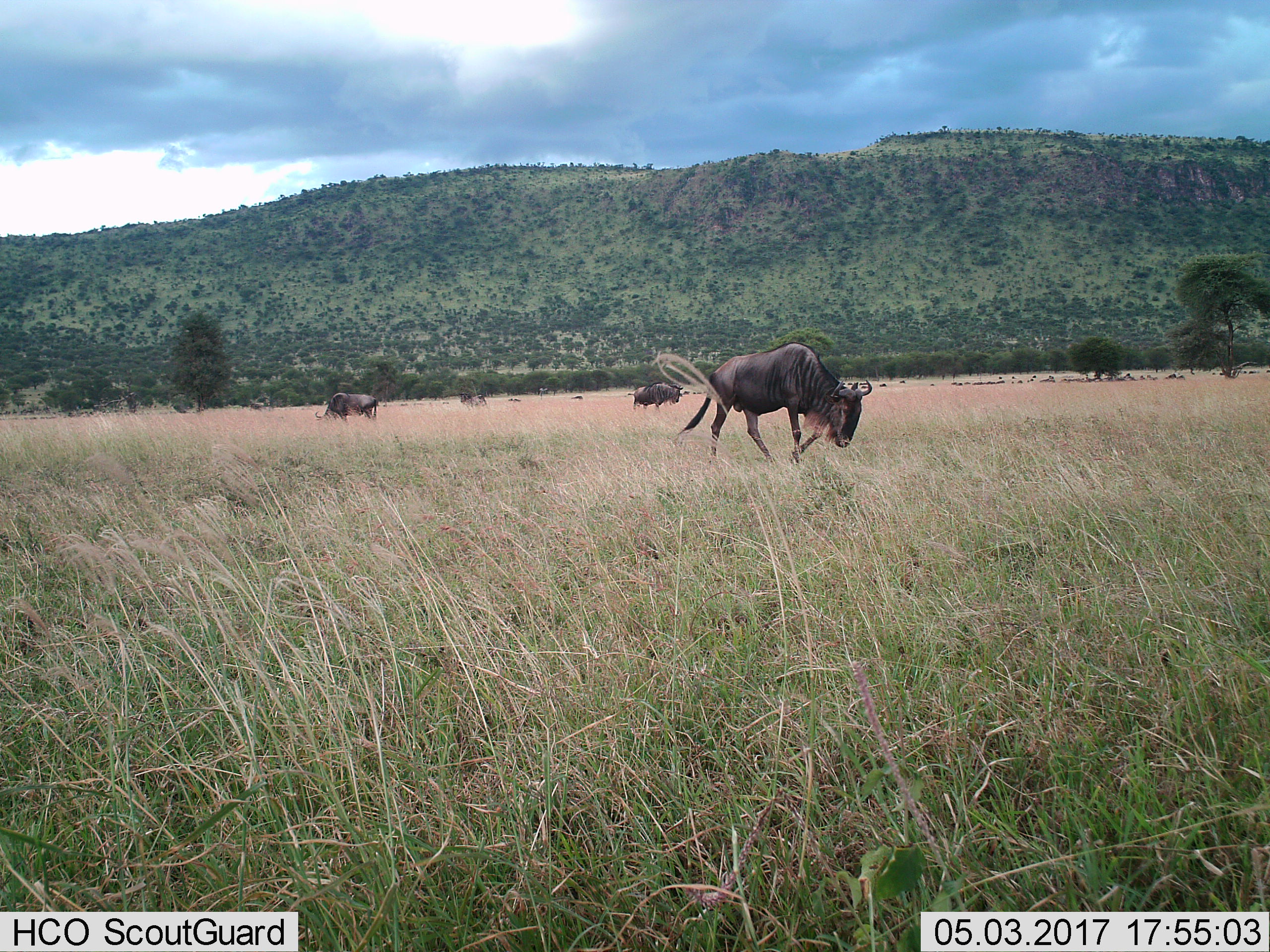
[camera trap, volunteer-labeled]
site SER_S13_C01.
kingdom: Animalia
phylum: Chordata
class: Mammalia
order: Artiodactyla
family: Bovidae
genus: Connochaetes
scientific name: Connochaetes taurinus taurinus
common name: blue wildebeest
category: wildebeestblue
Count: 51+.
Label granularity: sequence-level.